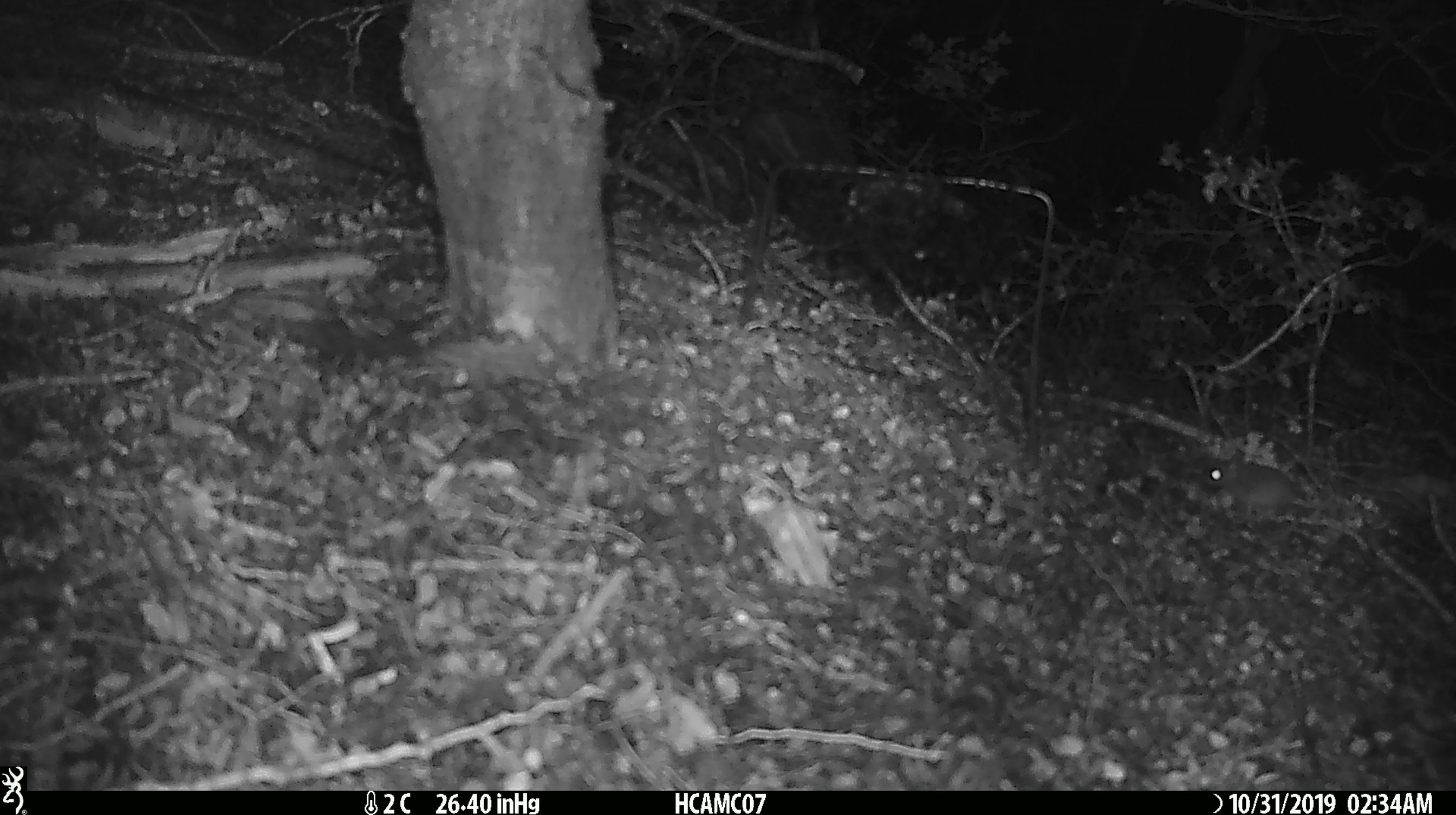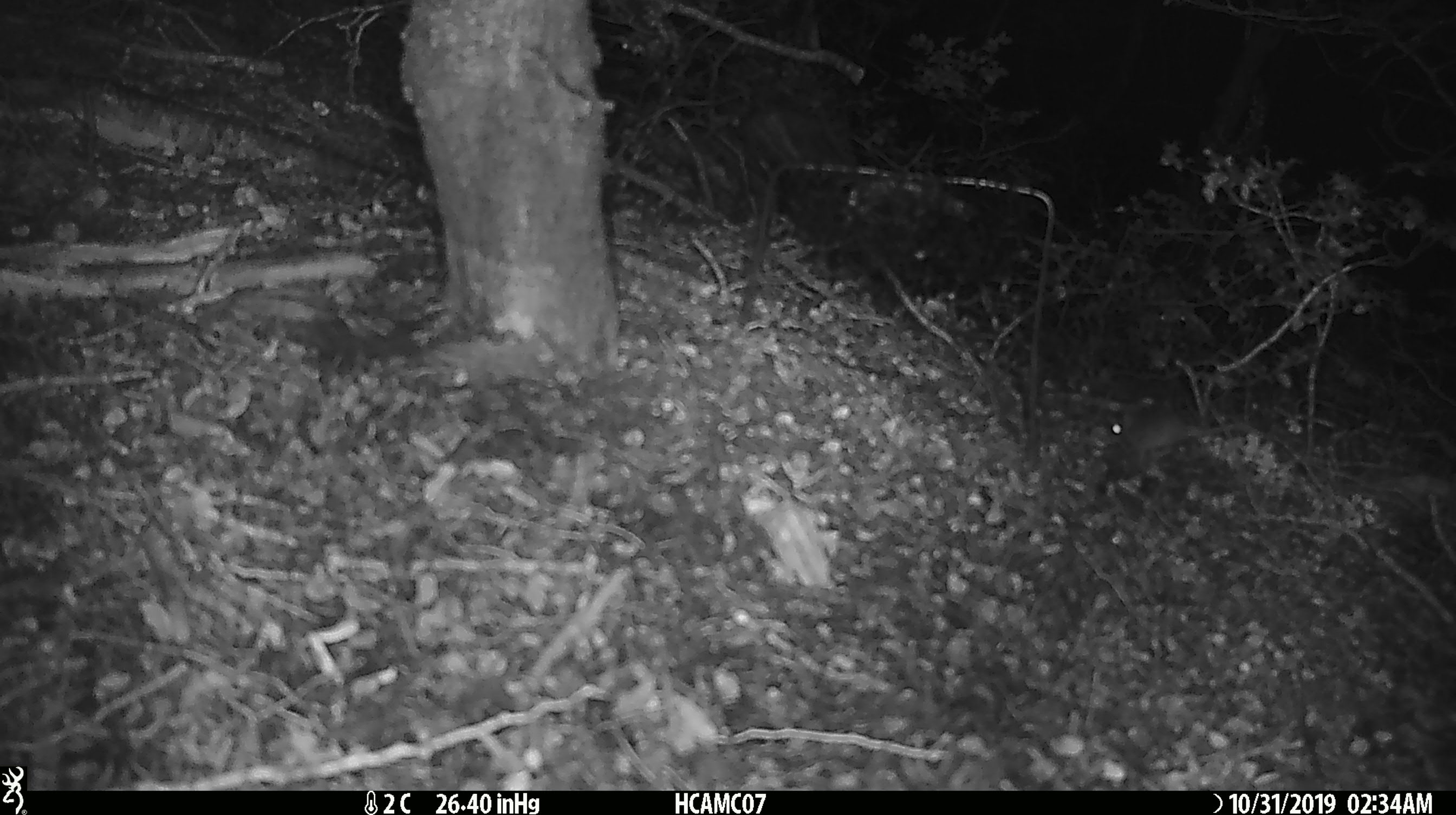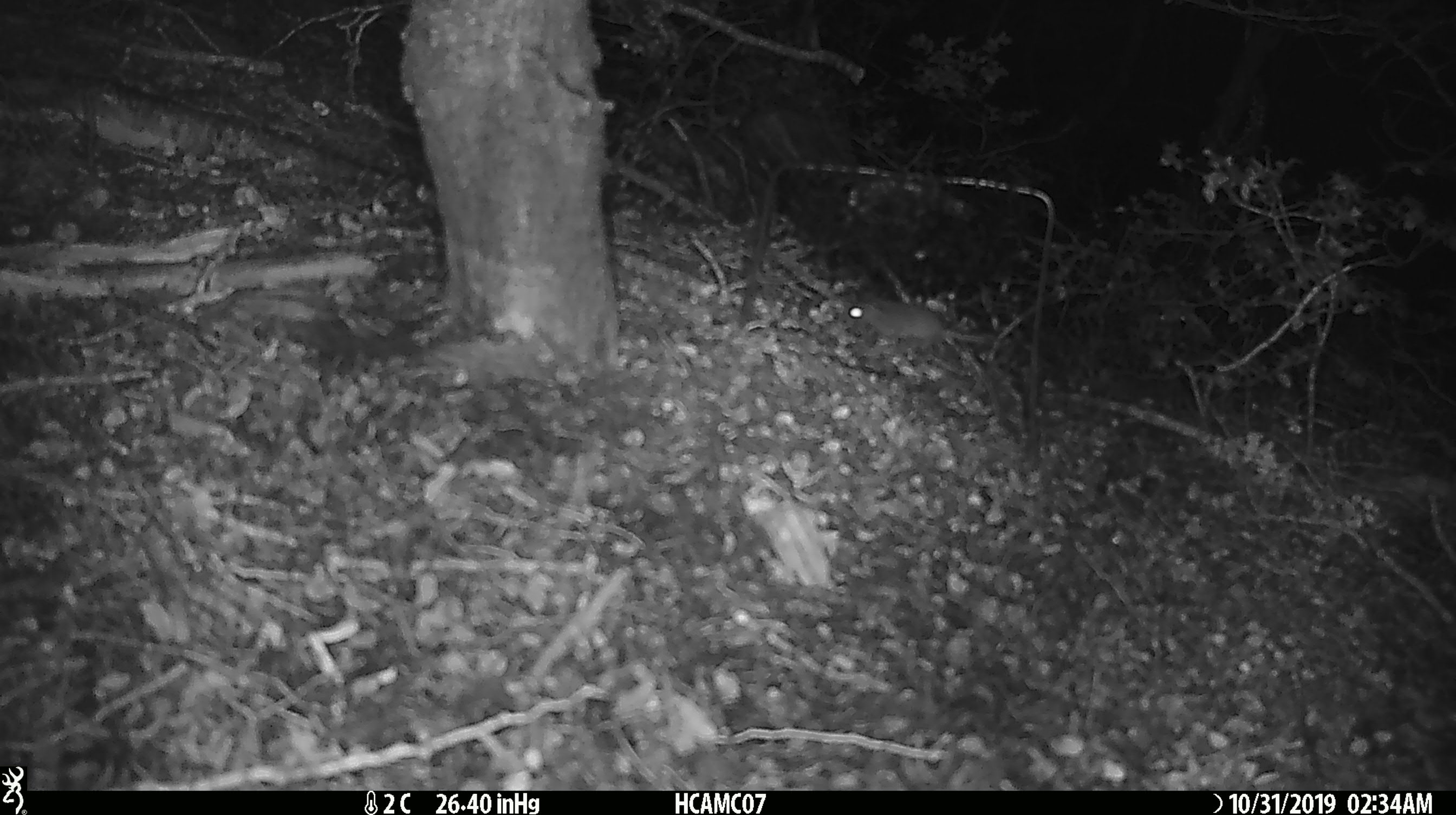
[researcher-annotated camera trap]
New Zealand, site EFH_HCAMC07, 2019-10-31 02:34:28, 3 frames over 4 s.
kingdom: Animalia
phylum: Chordata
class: Mammalia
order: Rodentia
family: Muridae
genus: Mus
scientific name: Mus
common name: mouse